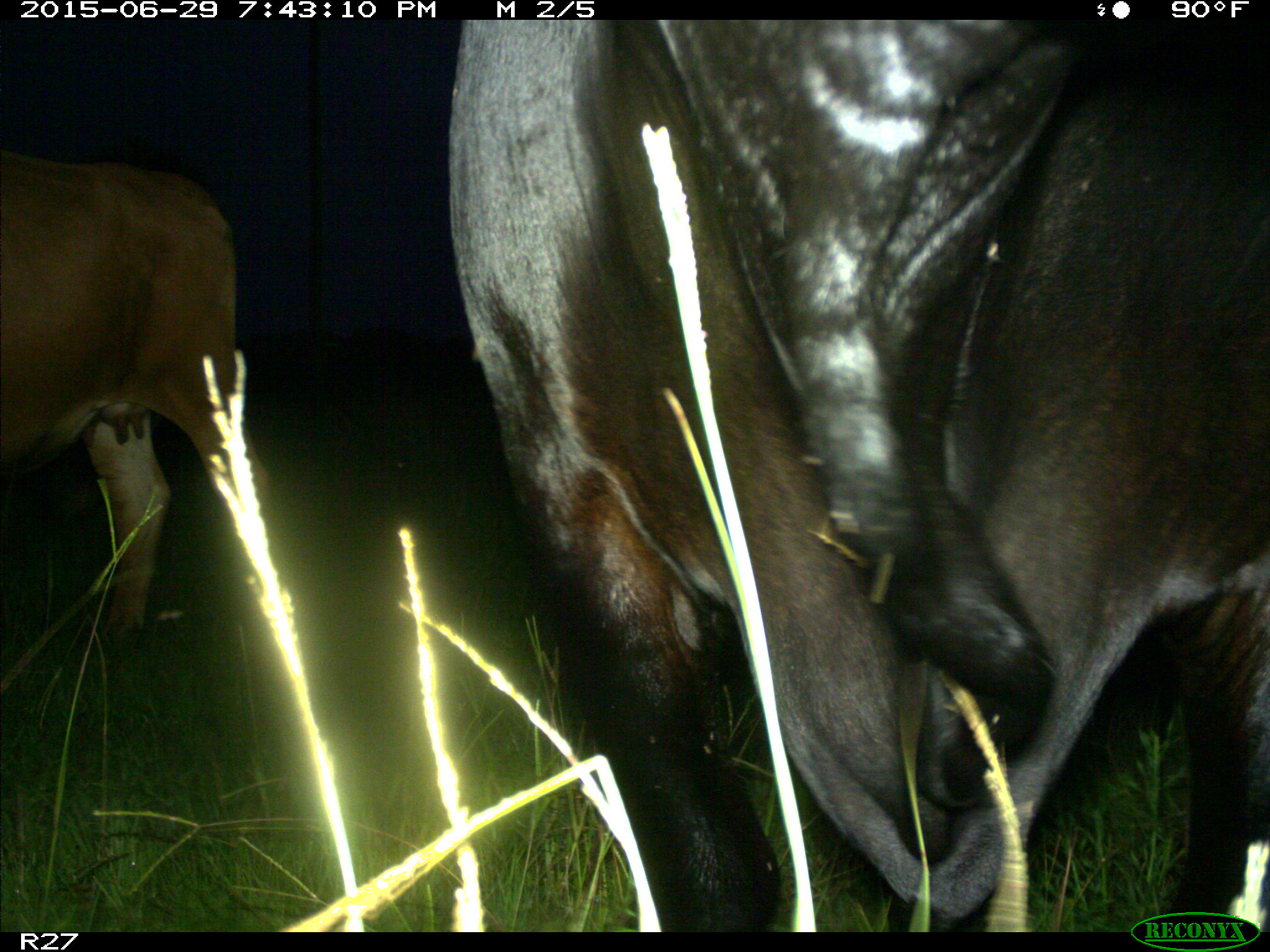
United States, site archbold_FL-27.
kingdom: Animalia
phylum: Chordata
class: Mammalia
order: Artiodactyla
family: Bovidae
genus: Bos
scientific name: Bos taurus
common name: domestic cow